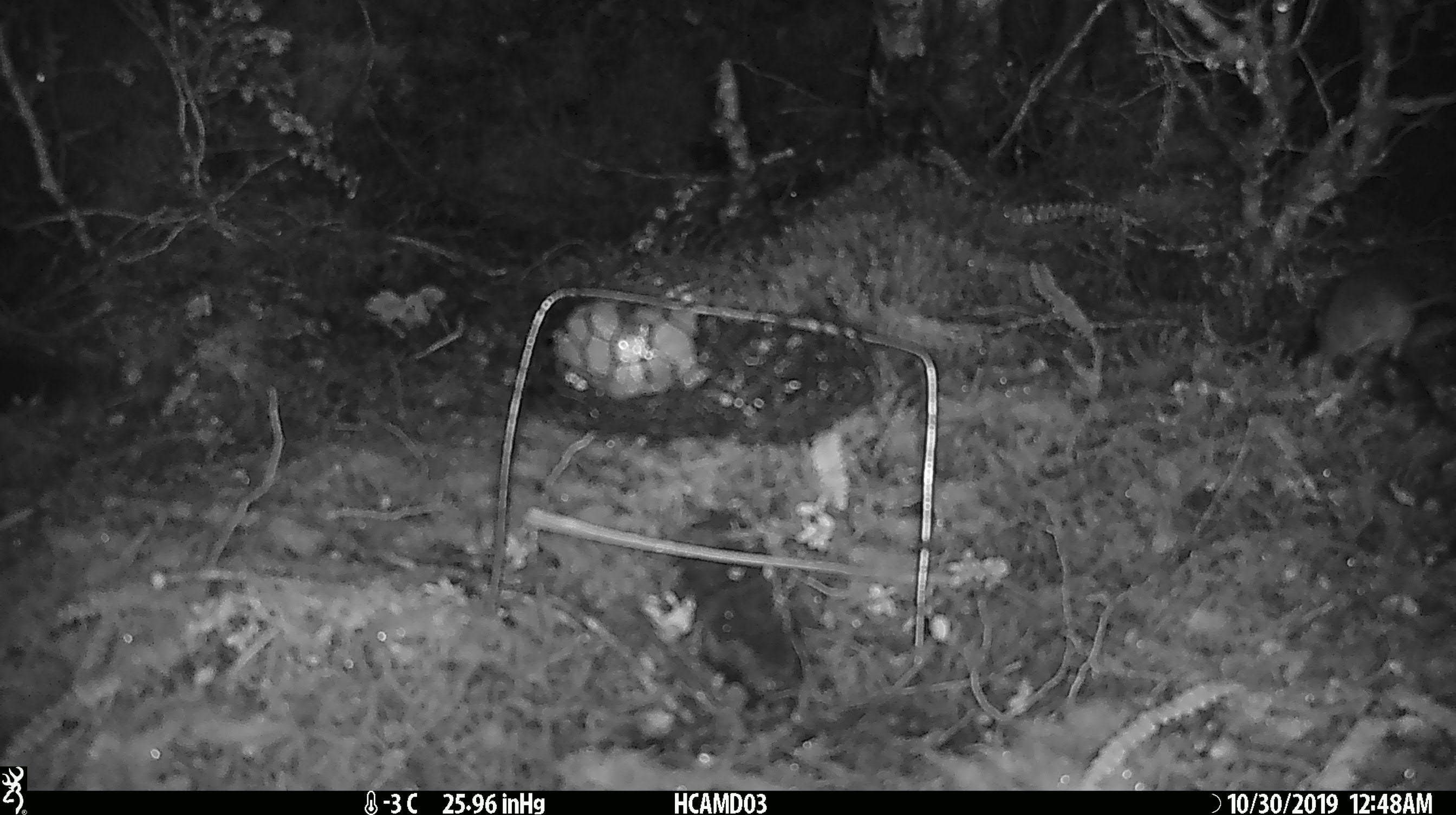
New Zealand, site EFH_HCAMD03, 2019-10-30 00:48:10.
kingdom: Animalia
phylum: Chordata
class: Mammalia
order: Rodentia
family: Muridae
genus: Mus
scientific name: Mus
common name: mouse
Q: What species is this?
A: Mouse (Mus).